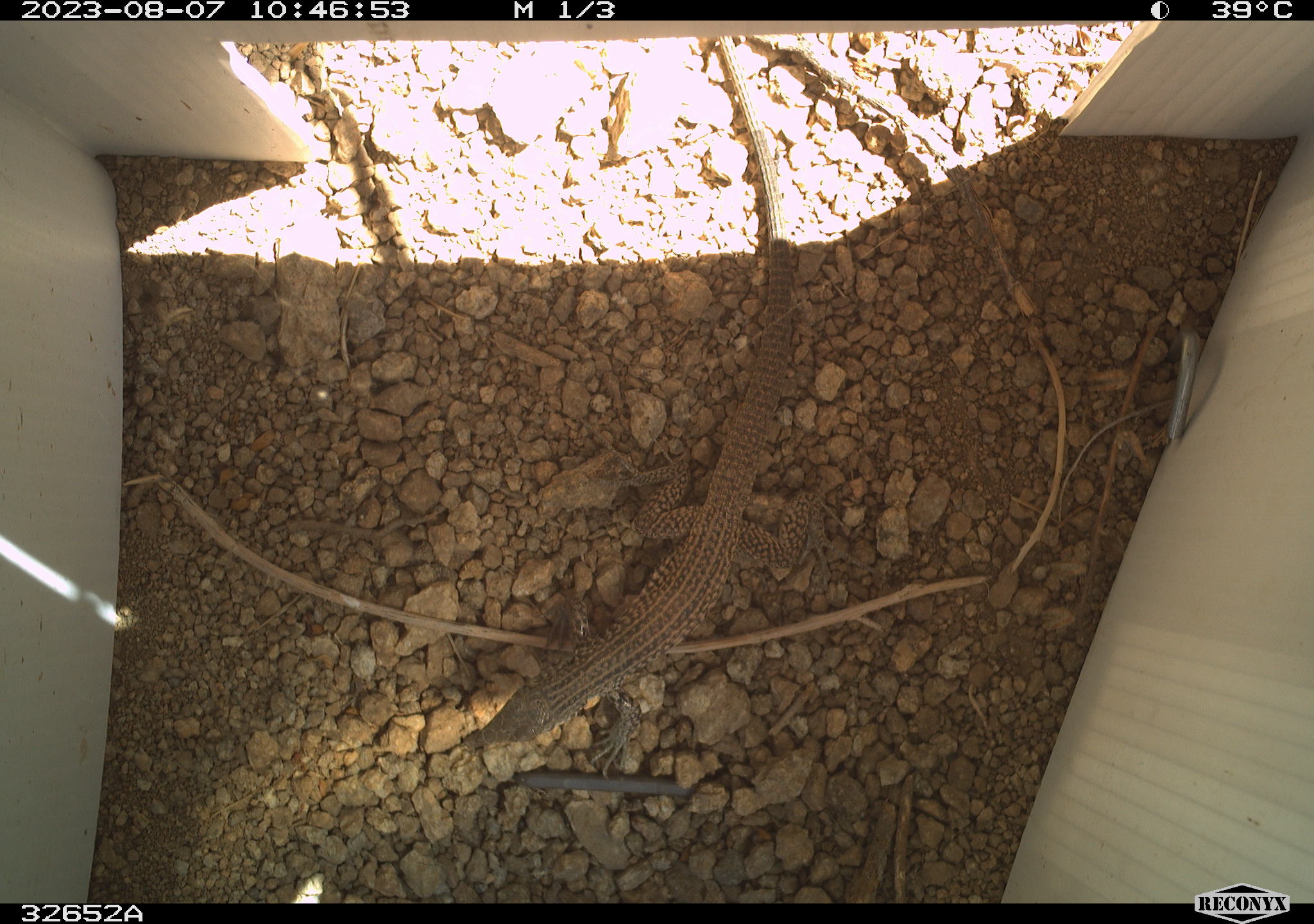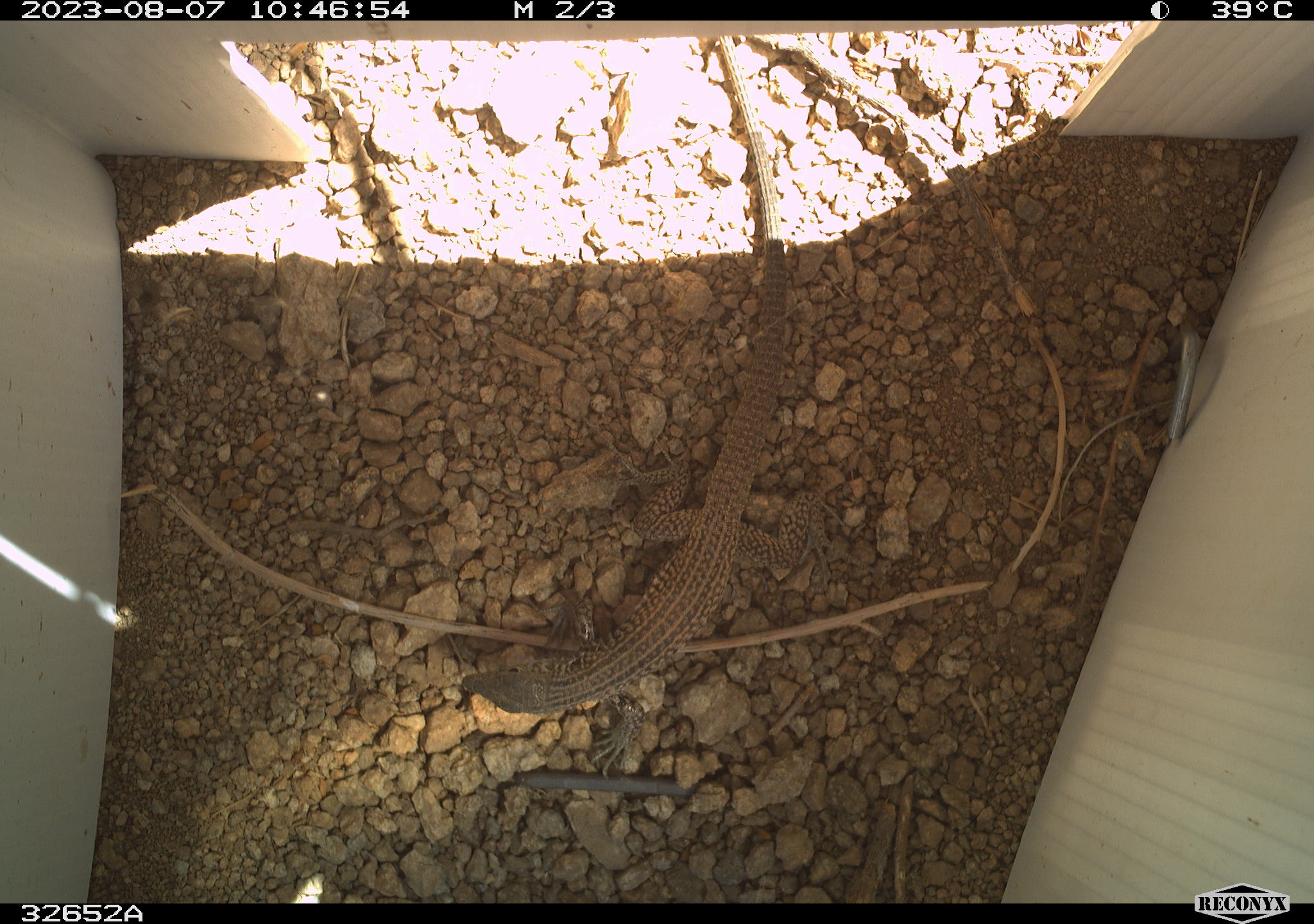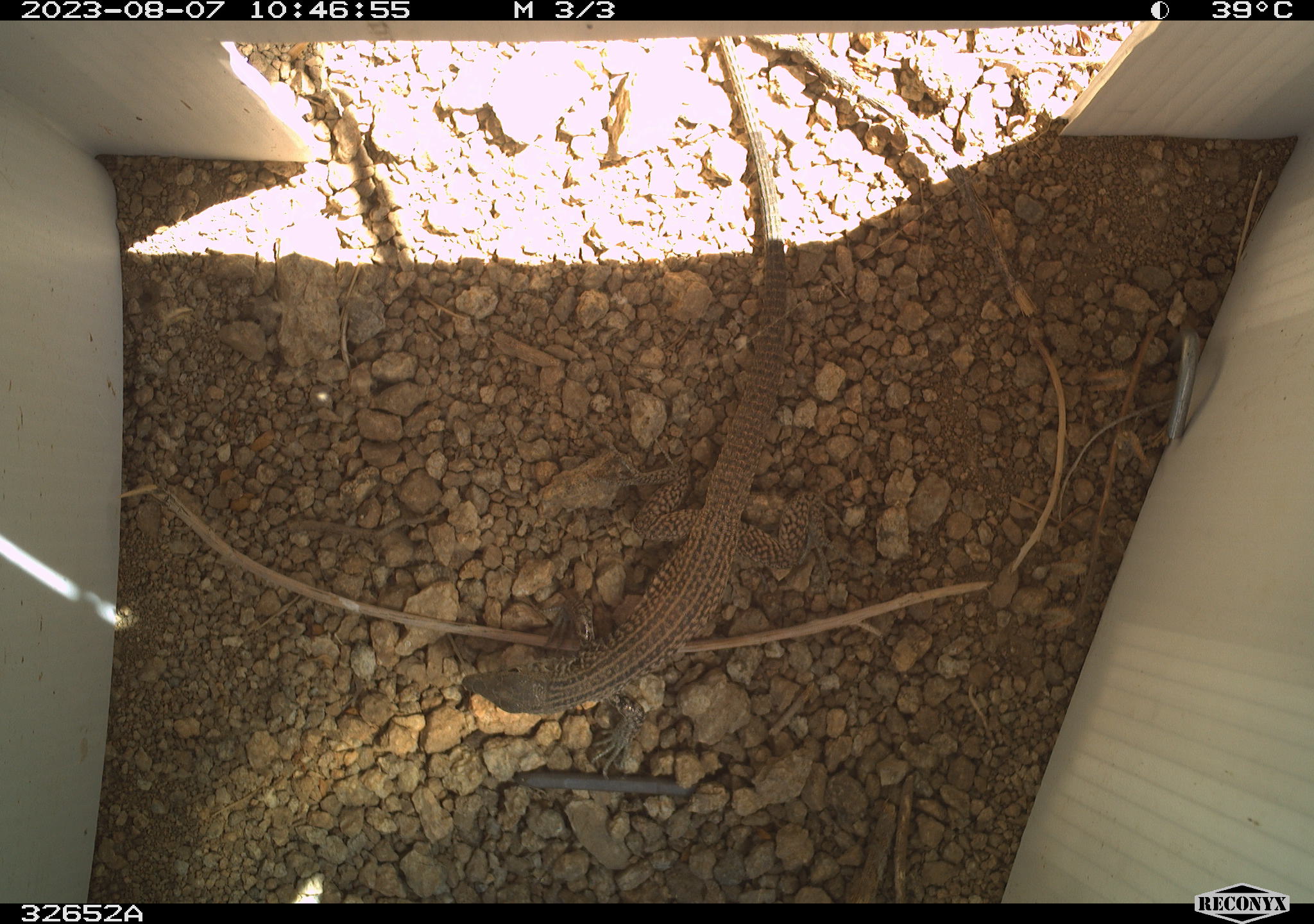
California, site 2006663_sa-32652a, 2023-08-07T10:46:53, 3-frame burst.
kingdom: Animalia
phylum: Chordata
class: Reptilia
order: Squamata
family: Teiidae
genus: Aspidoscelis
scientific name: Aspidoscelis tigris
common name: western whiptail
Western whiptail (Aspidoscelis tigris).